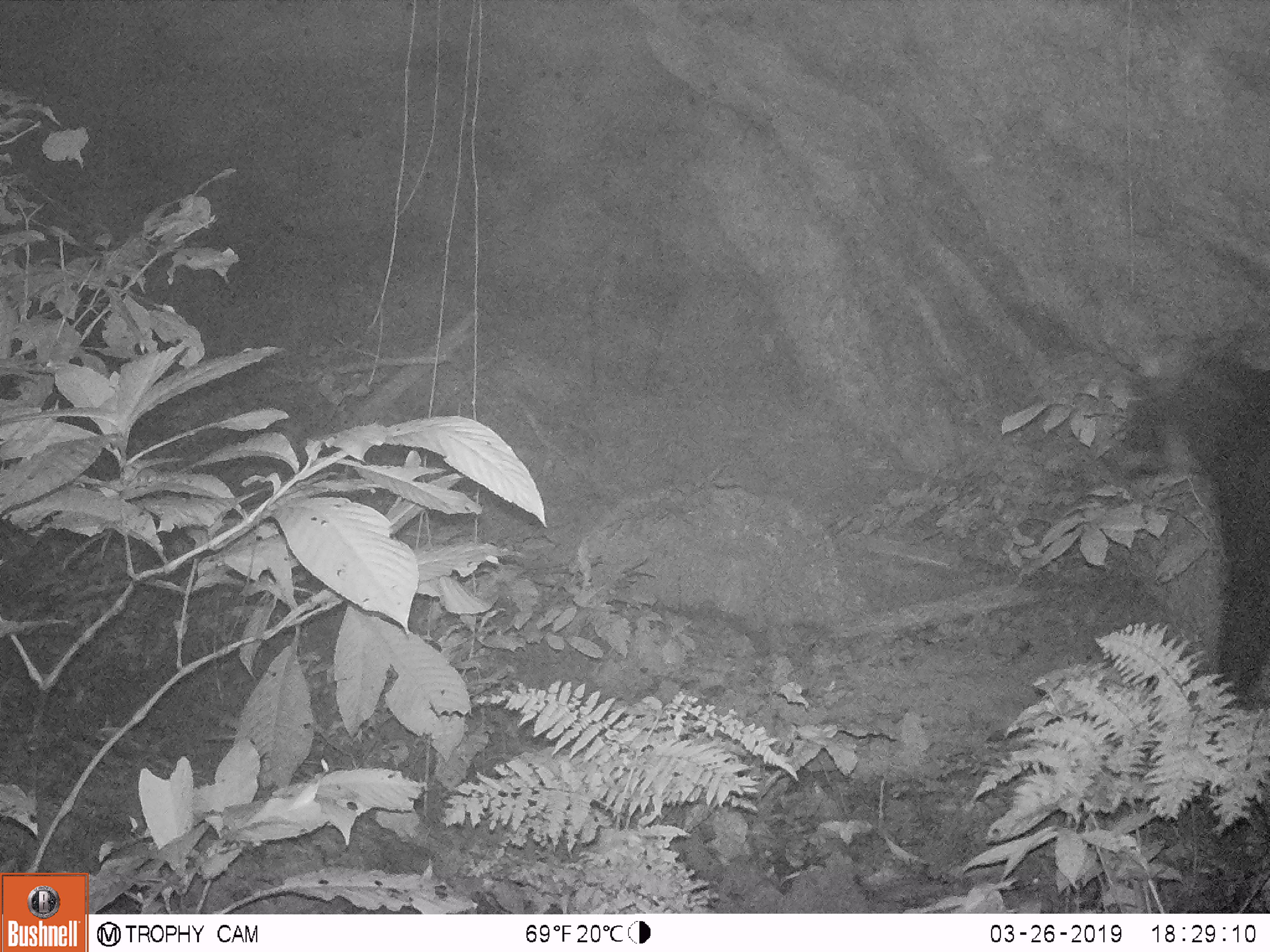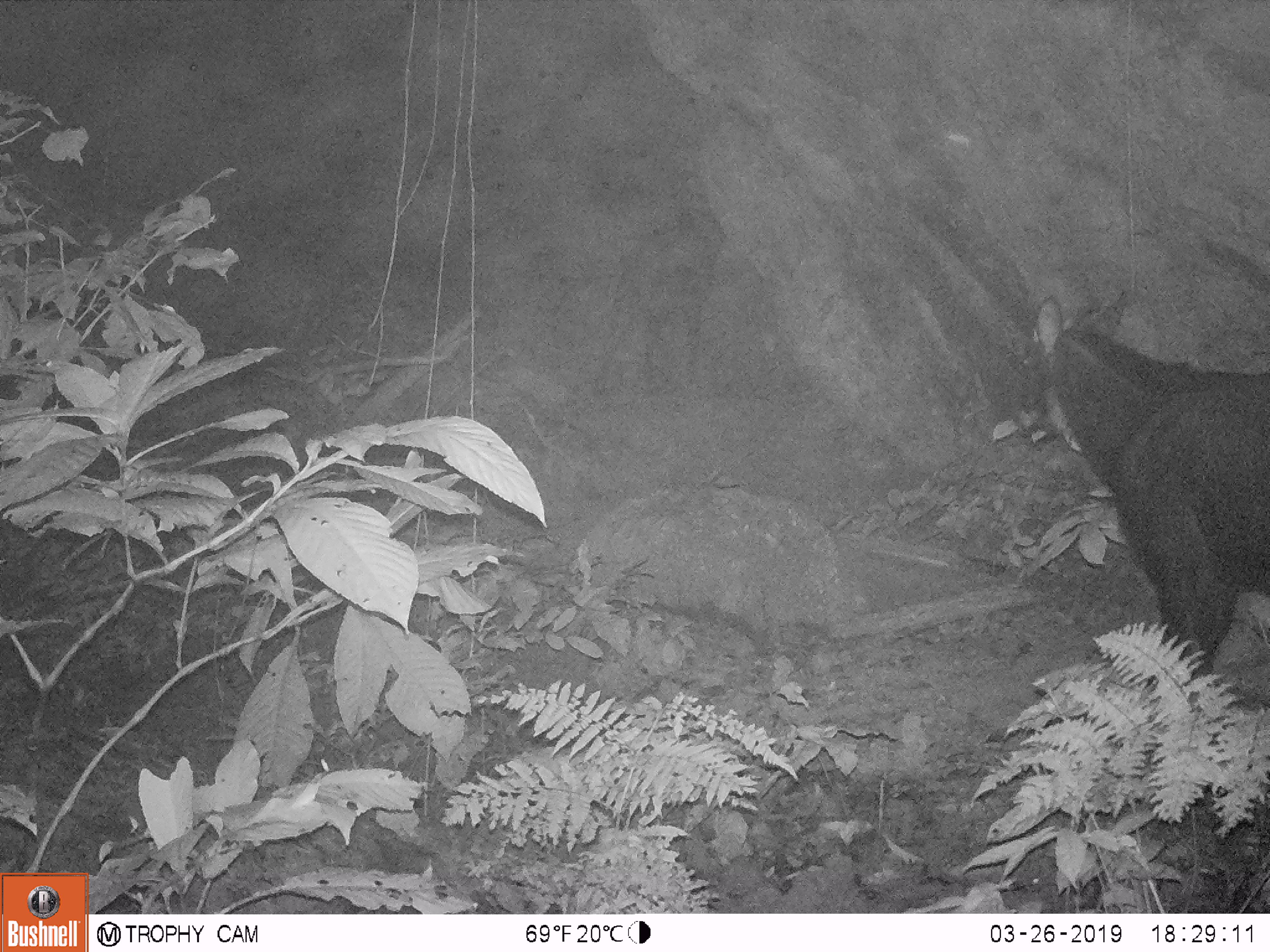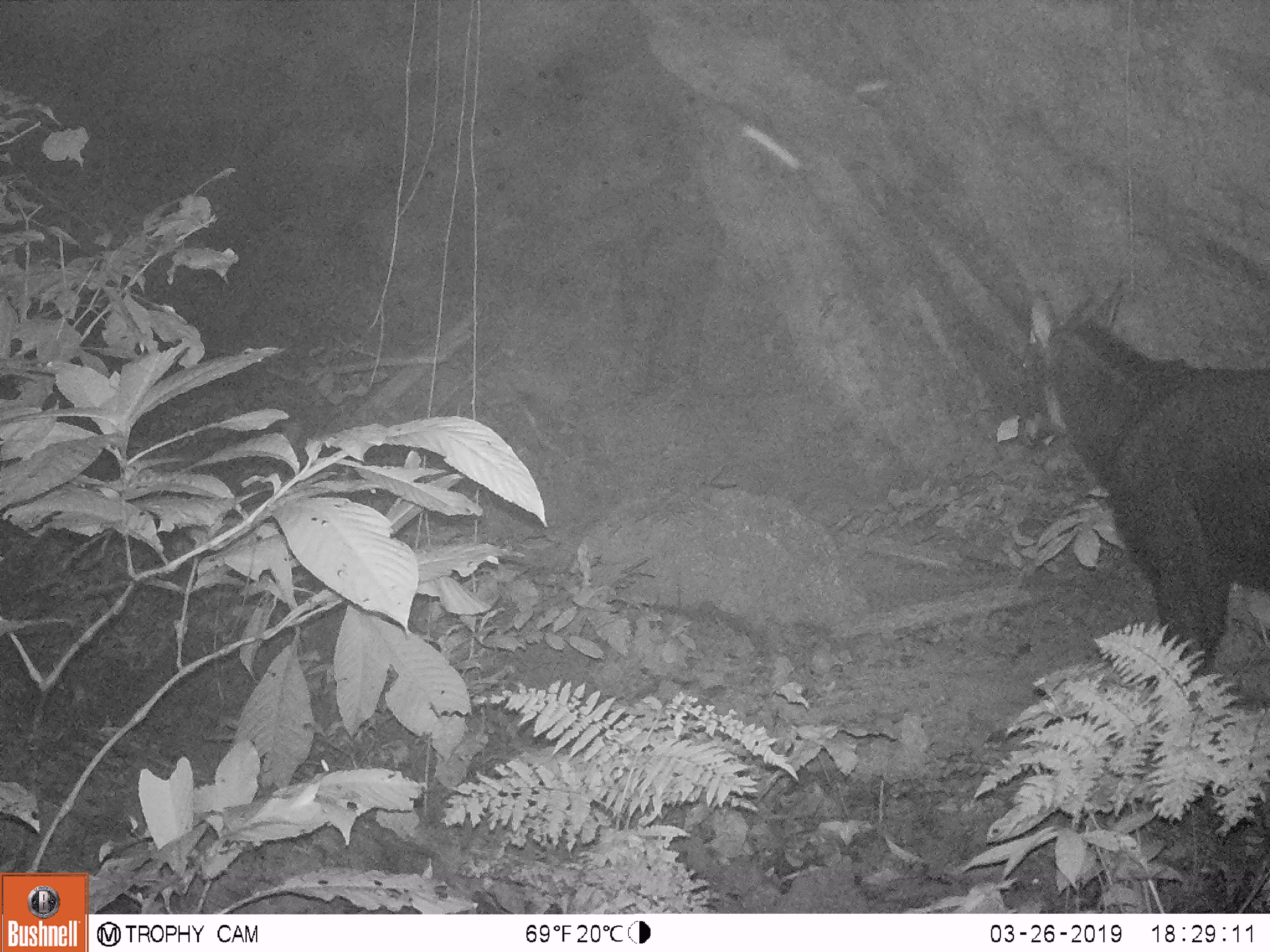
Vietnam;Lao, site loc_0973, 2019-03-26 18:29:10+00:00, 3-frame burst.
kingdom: Animalia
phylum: Chordata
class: Mammalia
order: Artiodactyla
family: Bovidae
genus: Capricornis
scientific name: Capricornis sumatraensis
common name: chinese serow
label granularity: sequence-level